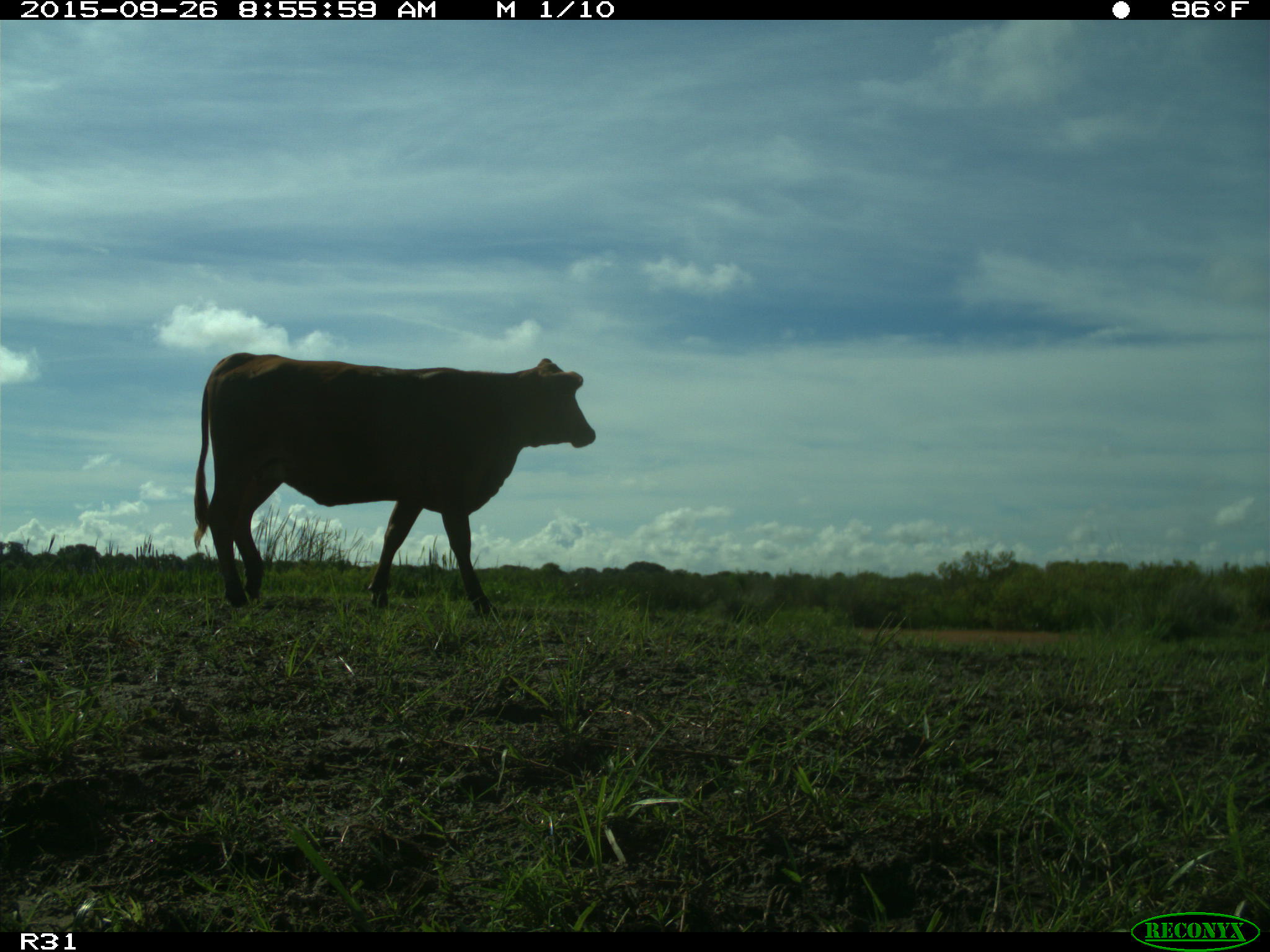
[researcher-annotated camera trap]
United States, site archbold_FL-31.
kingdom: Animalia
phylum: Chordata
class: Mammalia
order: Artiodactyla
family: Bovidae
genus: Bos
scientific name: Bos taurus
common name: domestic cow